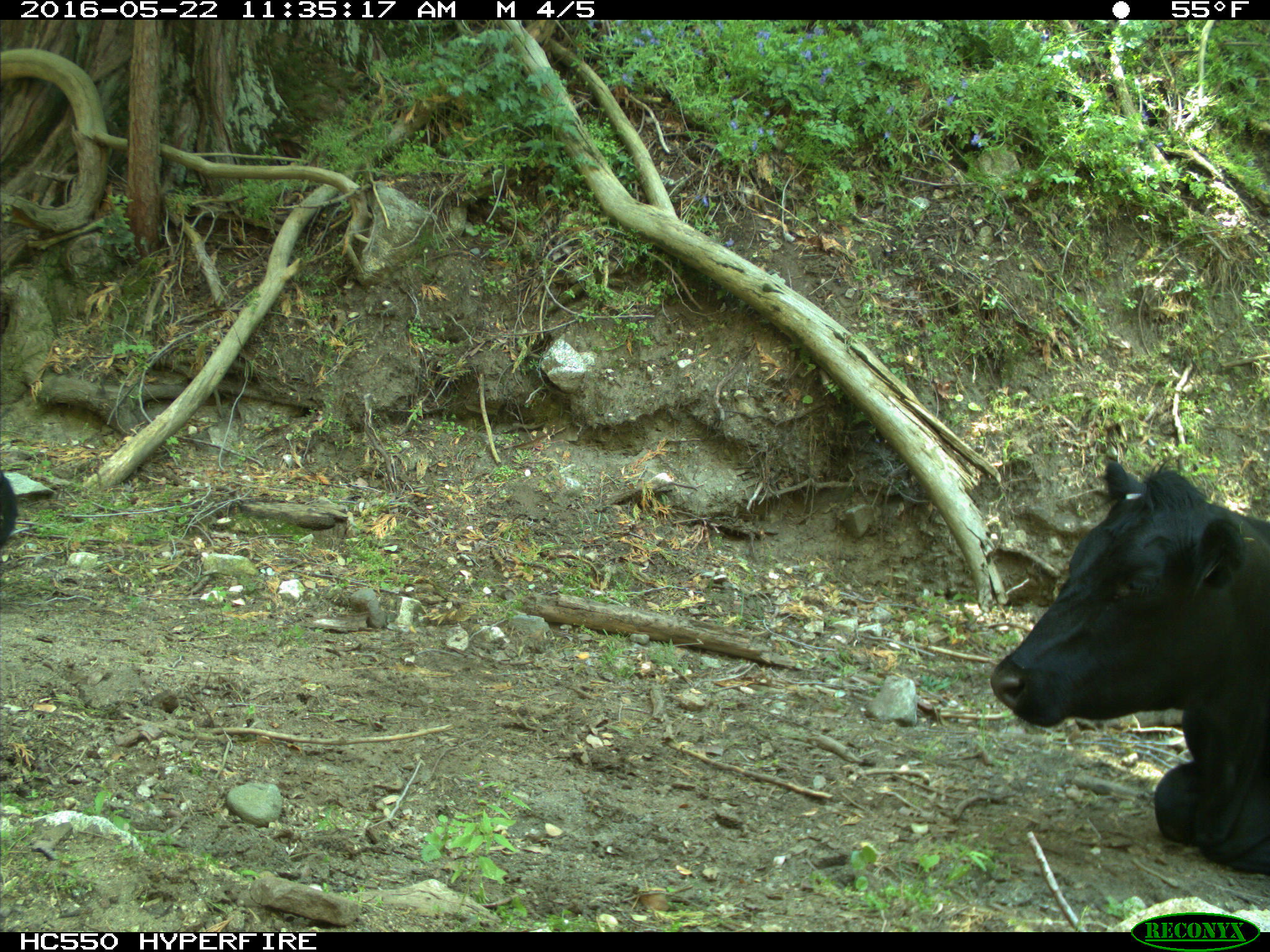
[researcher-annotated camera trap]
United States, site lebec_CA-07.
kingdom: Animalia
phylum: Chordata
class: Mammalia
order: Artiodactyla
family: Bovidae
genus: Bos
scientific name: Bos taurus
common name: domestic cow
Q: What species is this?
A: Bos taurus (domestic cow).